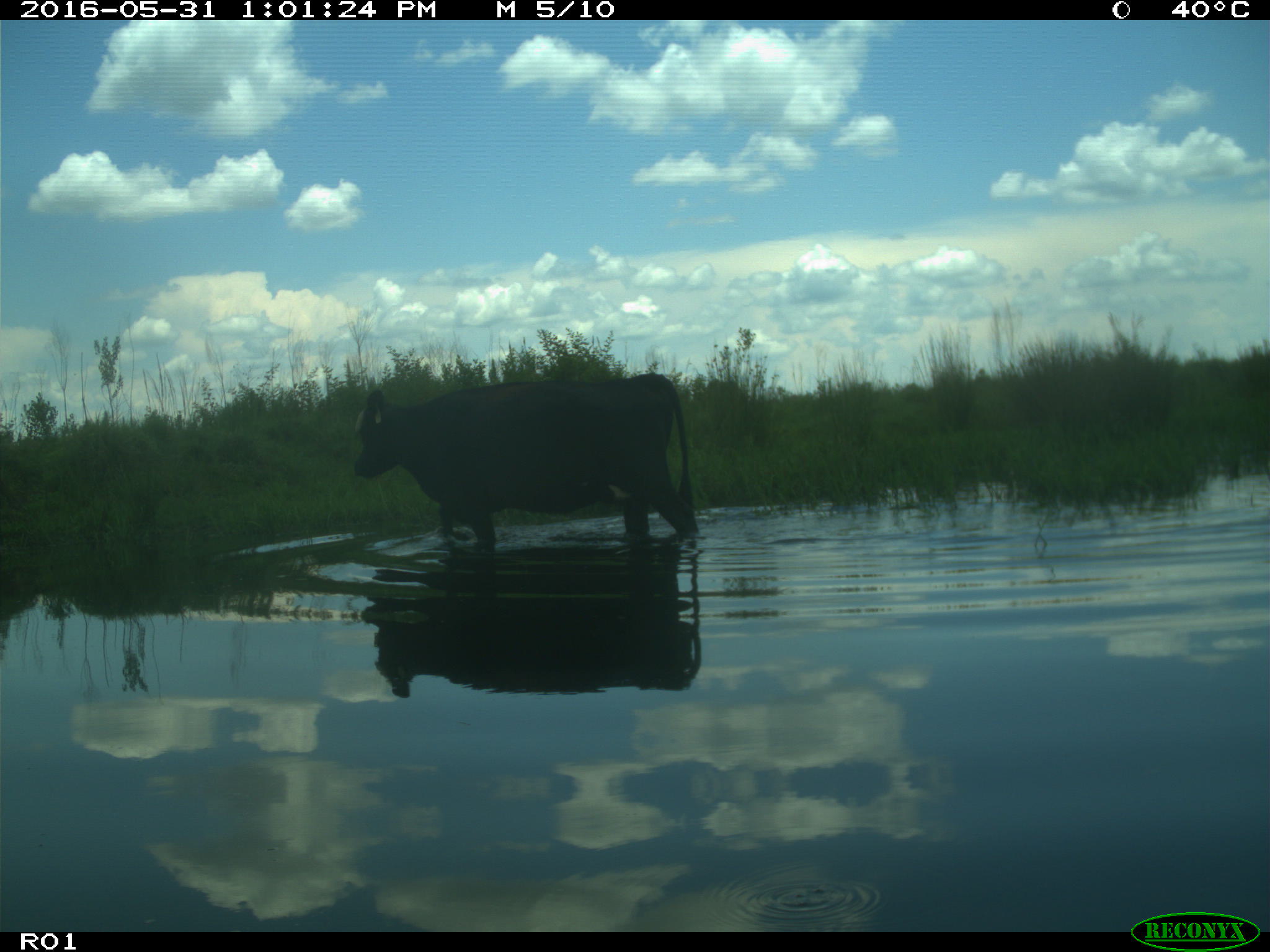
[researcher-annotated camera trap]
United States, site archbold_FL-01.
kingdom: Animalia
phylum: Chordata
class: Mammalia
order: Artiodactyla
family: Bovidae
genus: Bos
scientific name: Bos taurus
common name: domestic cow